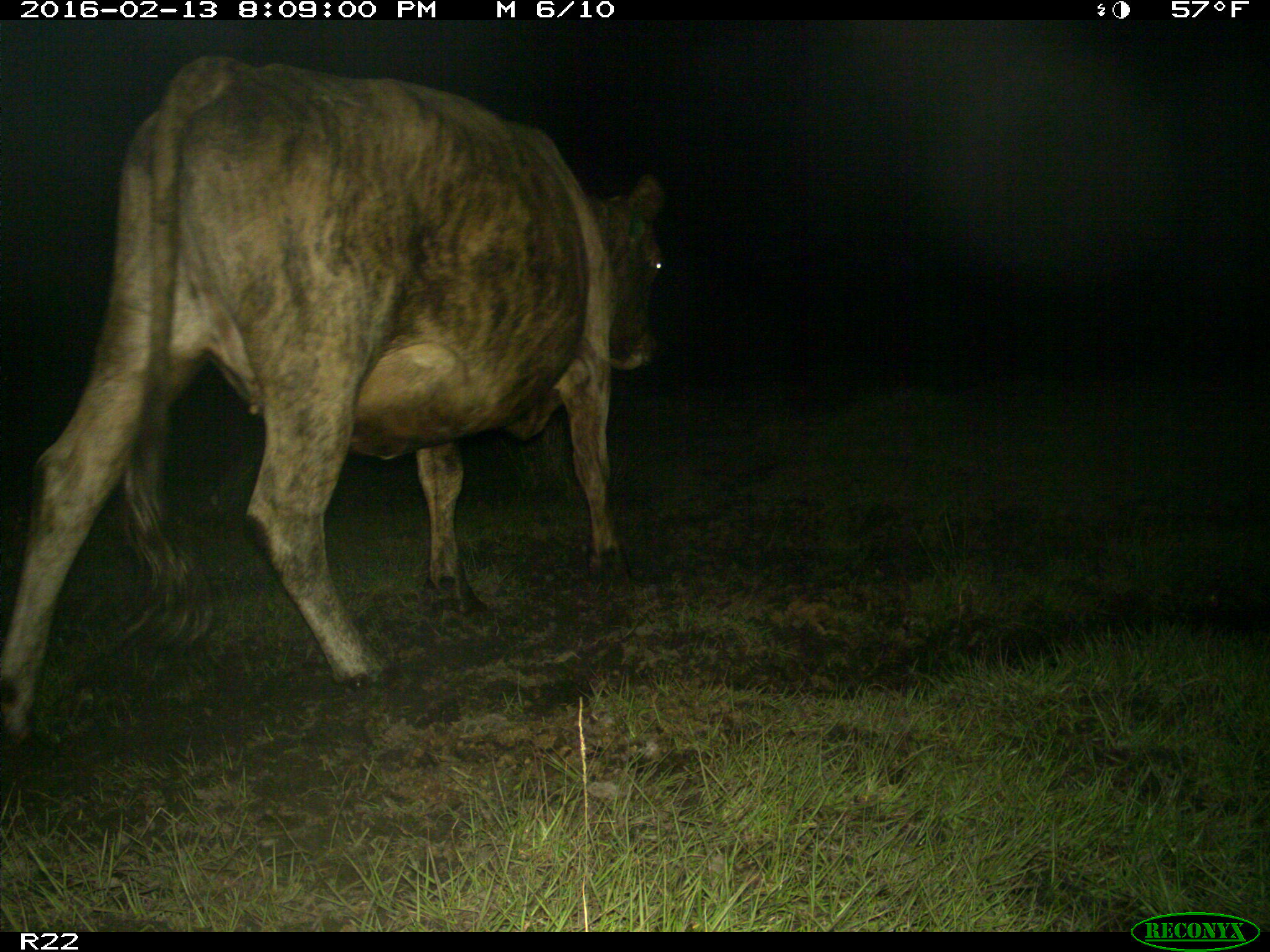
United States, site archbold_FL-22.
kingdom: Animalia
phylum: Chordata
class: Mammalia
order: Artiodactyla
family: Bovidae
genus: Bos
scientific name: Bos taurus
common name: domestic cow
Bos taurus (domestic cow).